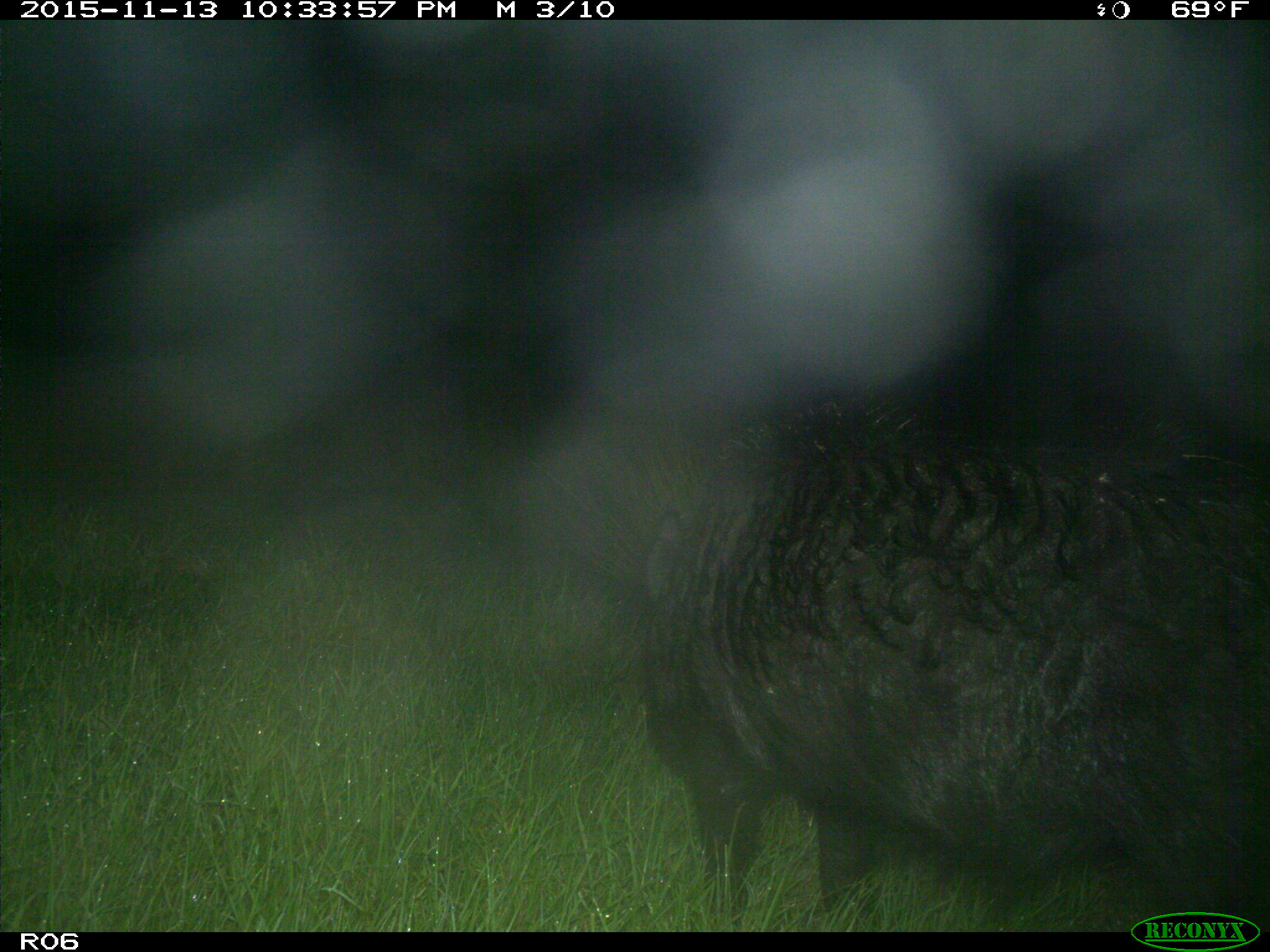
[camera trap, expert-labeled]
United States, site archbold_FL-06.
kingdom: Animalia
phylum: Chordata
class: Mammalia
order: Artiodactyla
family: Suidae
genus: Sus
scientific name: Sus scrofa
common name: wild boar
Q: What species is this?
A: Sus scrofa (wild boar).